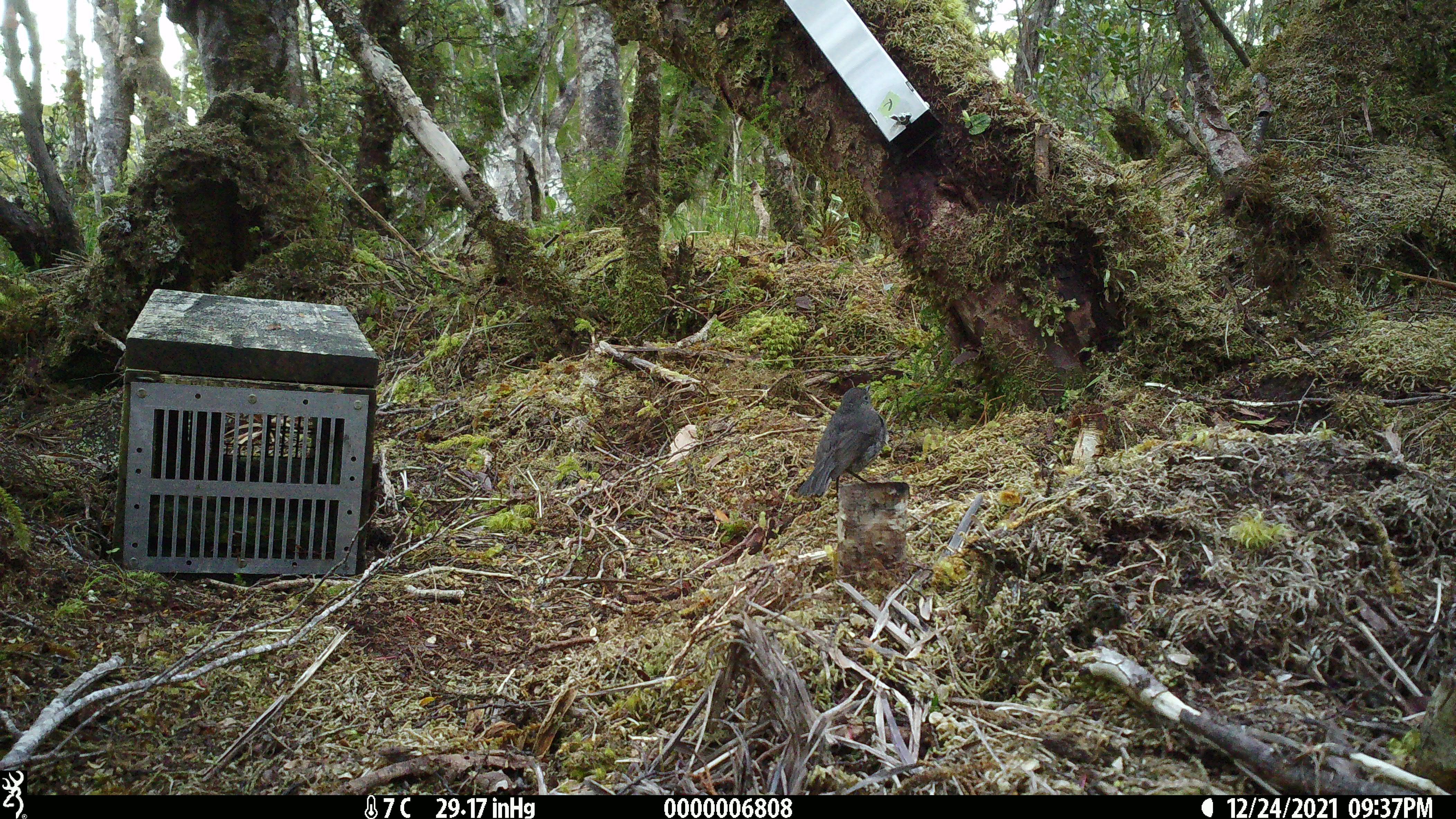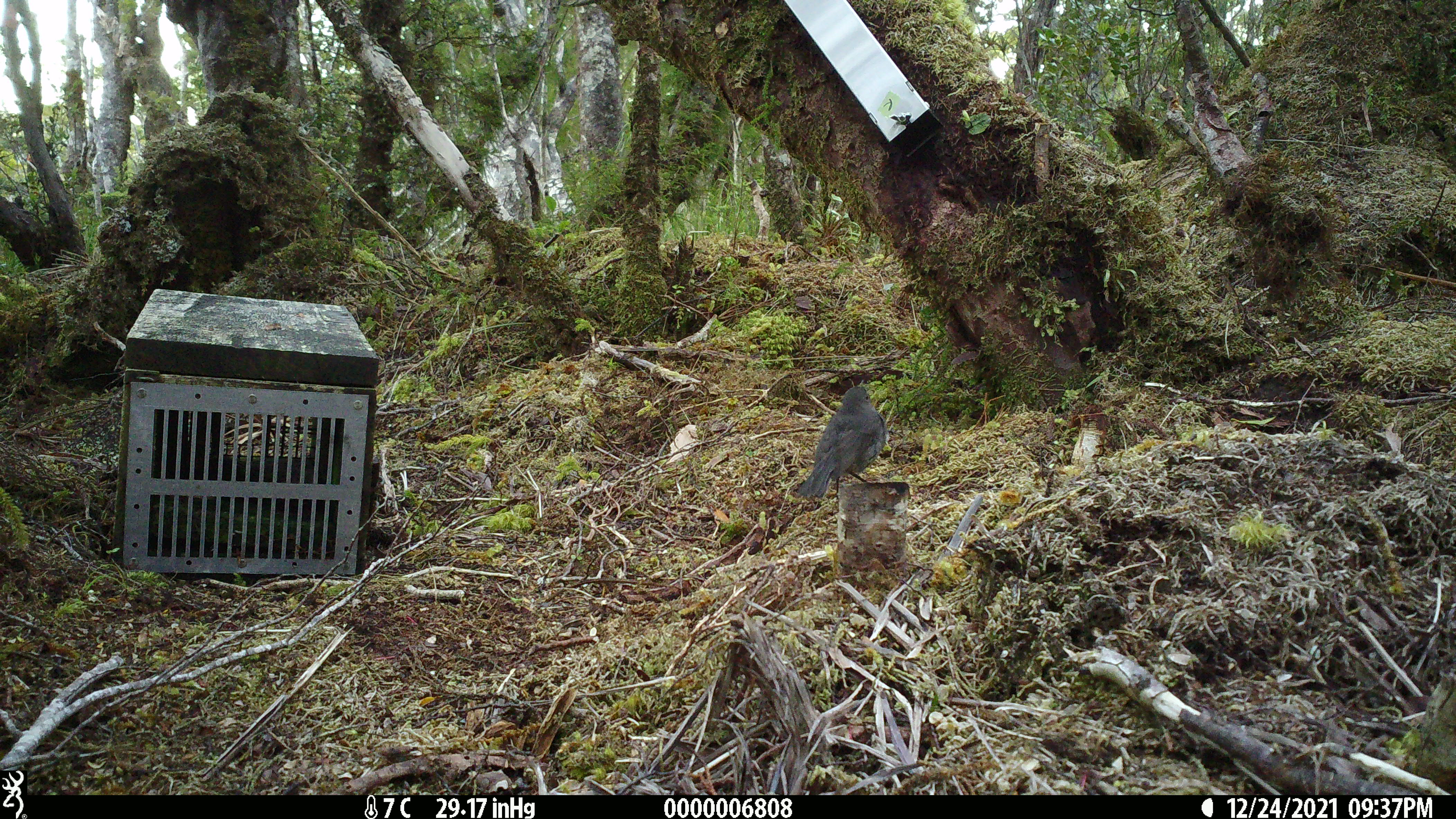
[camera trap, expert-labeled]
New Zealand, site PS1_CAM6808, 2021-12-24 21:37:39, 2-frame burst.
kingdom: Animalia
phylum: Chordata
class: Aves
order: Passeriformes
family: Petroicidae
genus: Petroica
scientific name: Petroica australis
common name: new zealand robin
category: robin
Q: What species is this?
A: Robin (new zealand robin) (Petroica australis).